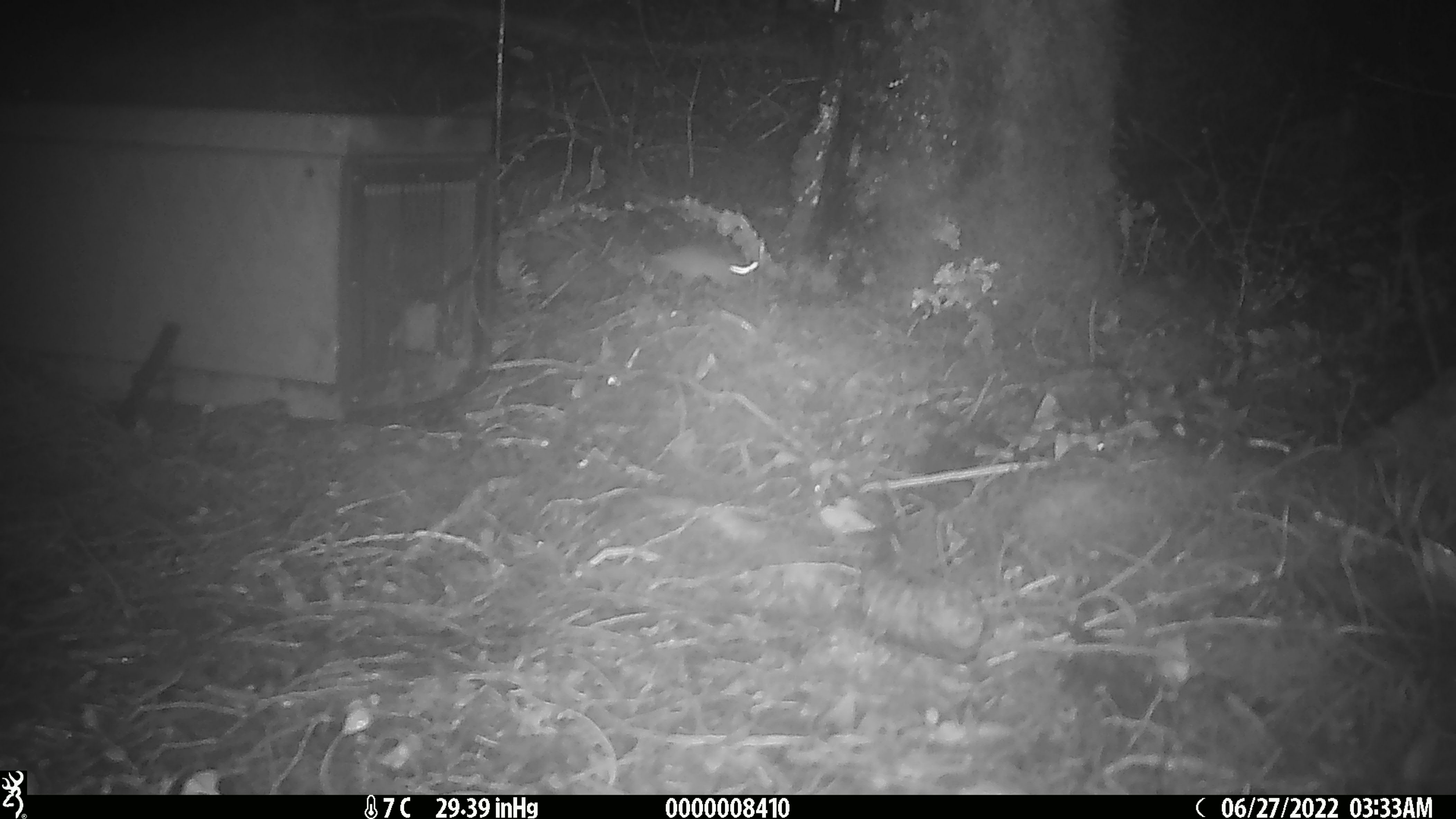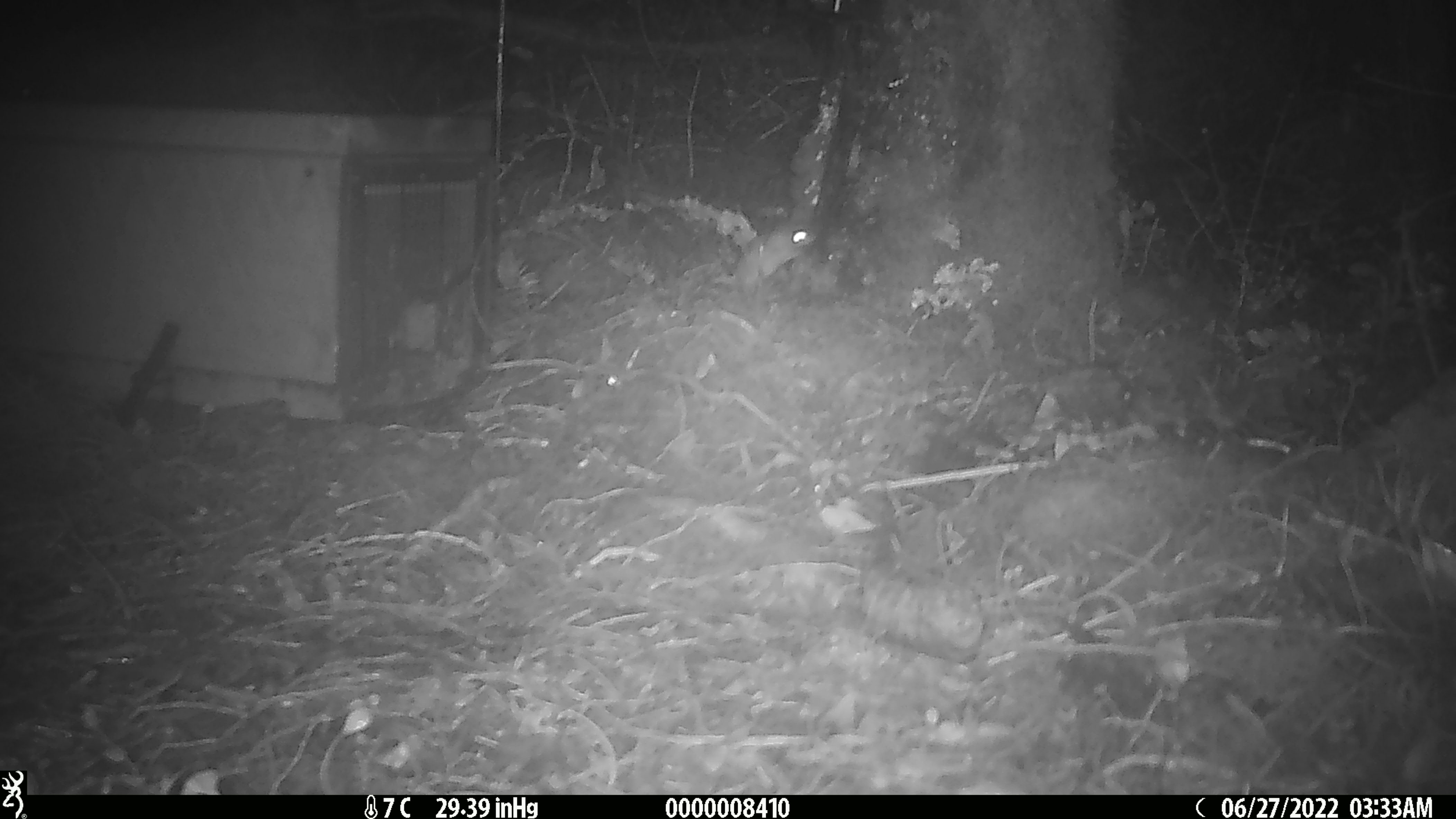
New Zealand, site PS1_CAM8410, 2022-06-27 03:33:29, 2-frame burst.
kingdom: Animalia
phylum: Chordata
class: Mammalia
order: Rodentia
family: Muridae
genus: Mus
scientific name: Mus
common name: mouse